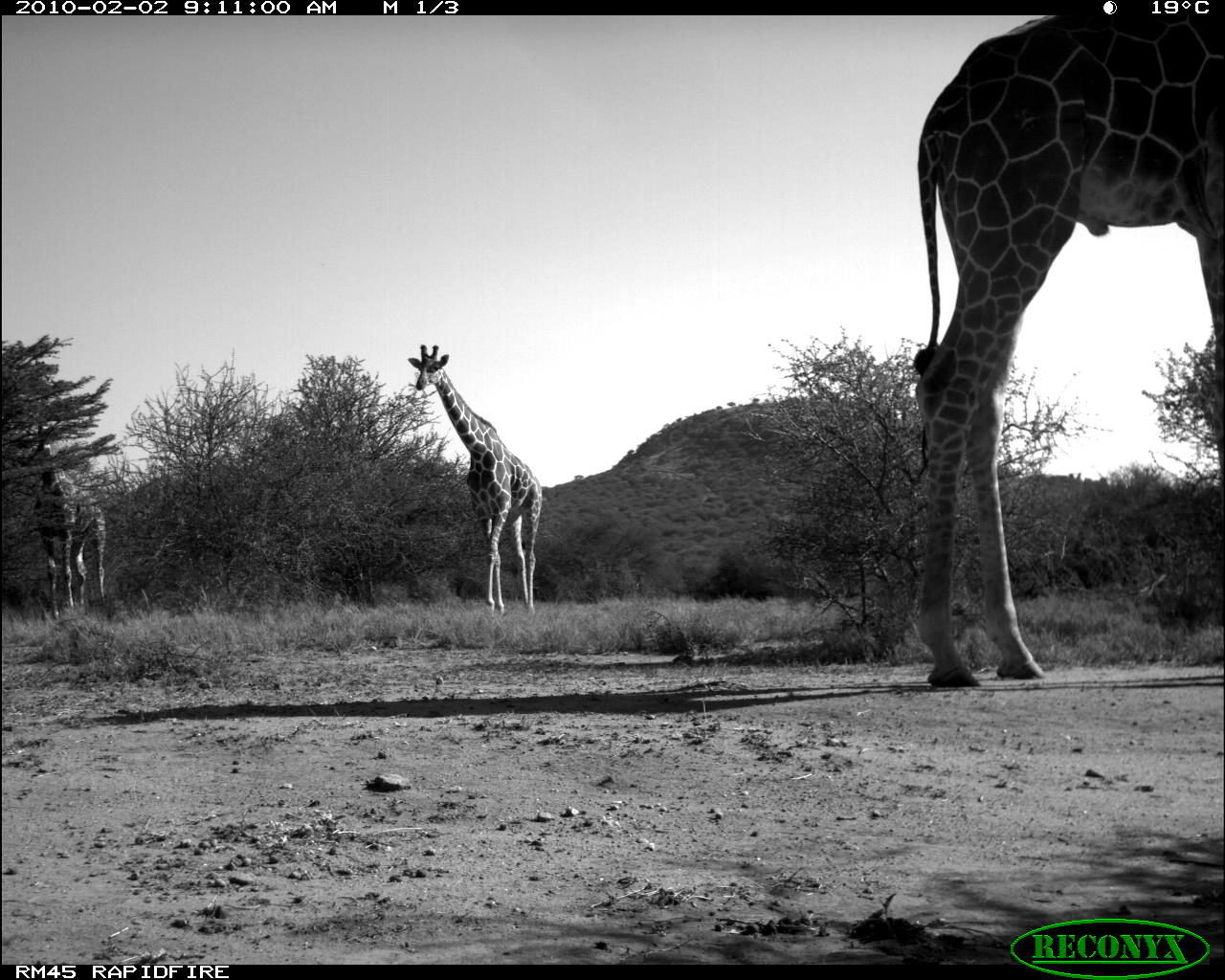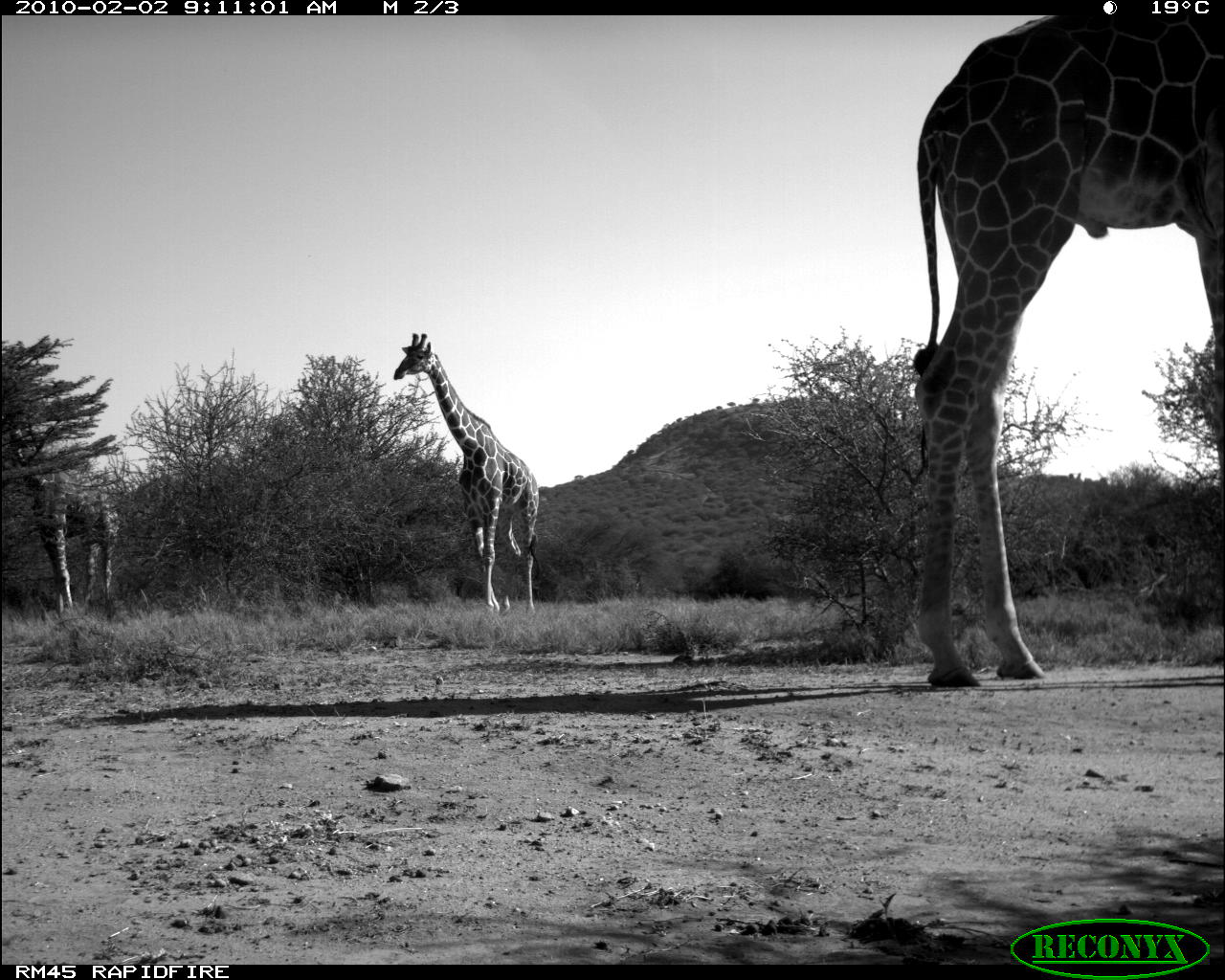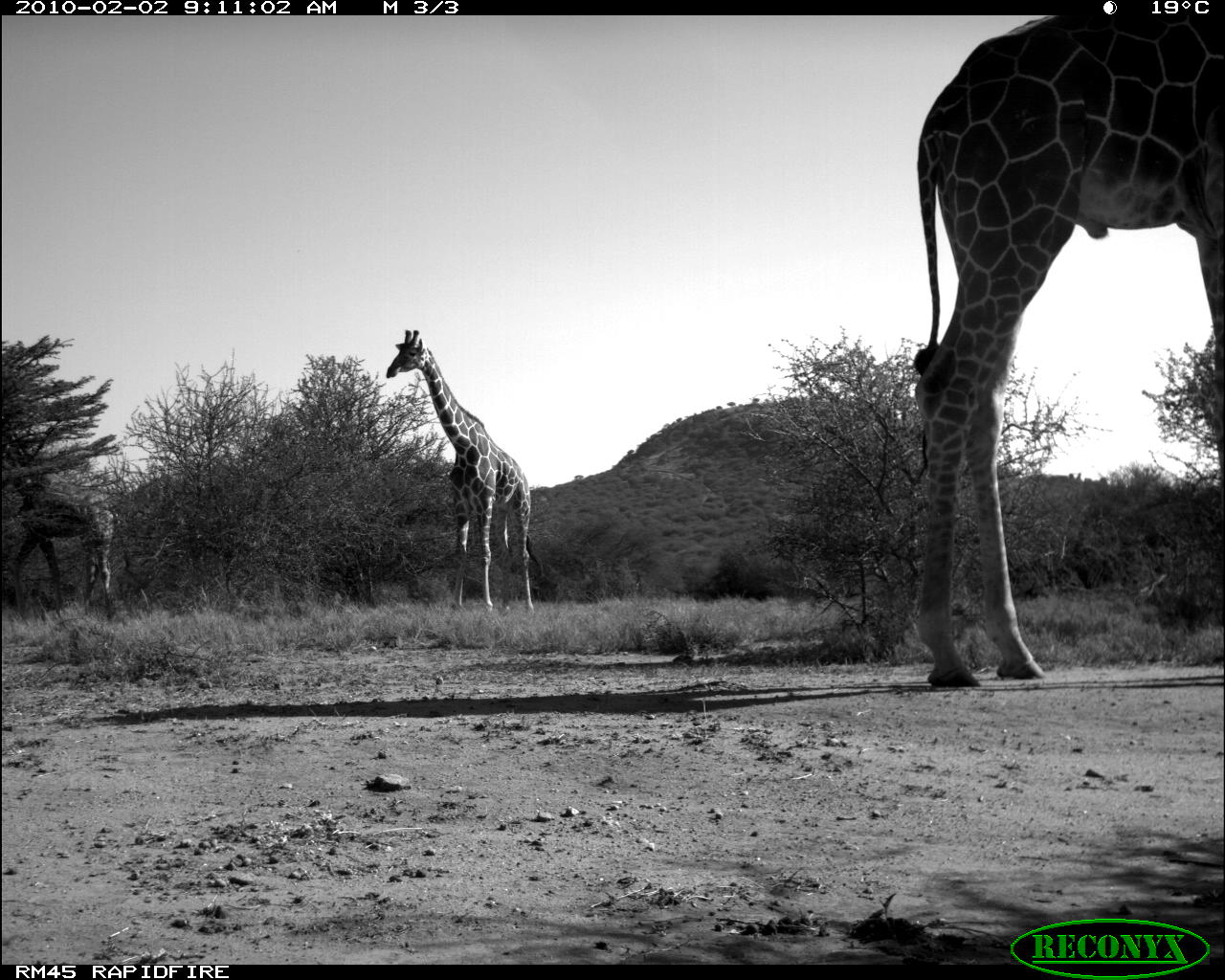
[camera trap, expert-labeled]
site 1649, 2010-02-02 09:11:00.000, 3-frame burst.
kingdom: Animalia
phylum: Chordata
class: Mammalia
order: Artiodactyla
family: Giraffidae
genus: Giraffa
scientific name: Giraffa camelopardalis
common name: giraffe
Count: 3.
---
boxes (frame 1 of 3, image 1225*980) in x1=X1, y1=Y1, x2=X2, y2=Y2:
giraffa camelopardalis: x1=911, y1=15, x2=1223, y2=689; x1=408, y1=345, x2=543, y2=617; x1=35, y1=420, x2=109, y2=620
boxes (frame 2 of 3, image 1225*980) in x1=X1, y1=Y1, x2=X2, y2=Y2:
giraffa camelopardalis: x1=908, y1=15, x2=1225, y2=686; x1=391, y1=331, x2=542, y2=619; x1=12, y1=429, x2=122, y2=615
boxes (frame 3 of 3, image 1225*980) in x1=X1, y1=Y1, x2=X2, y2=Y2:
giraffa camelopardalis: x1=906, y1=16, x2=1225, y2=687; x1=385, y1=327, x2=535, y2=616; x1=9, y1=461, x2=122, y2=614